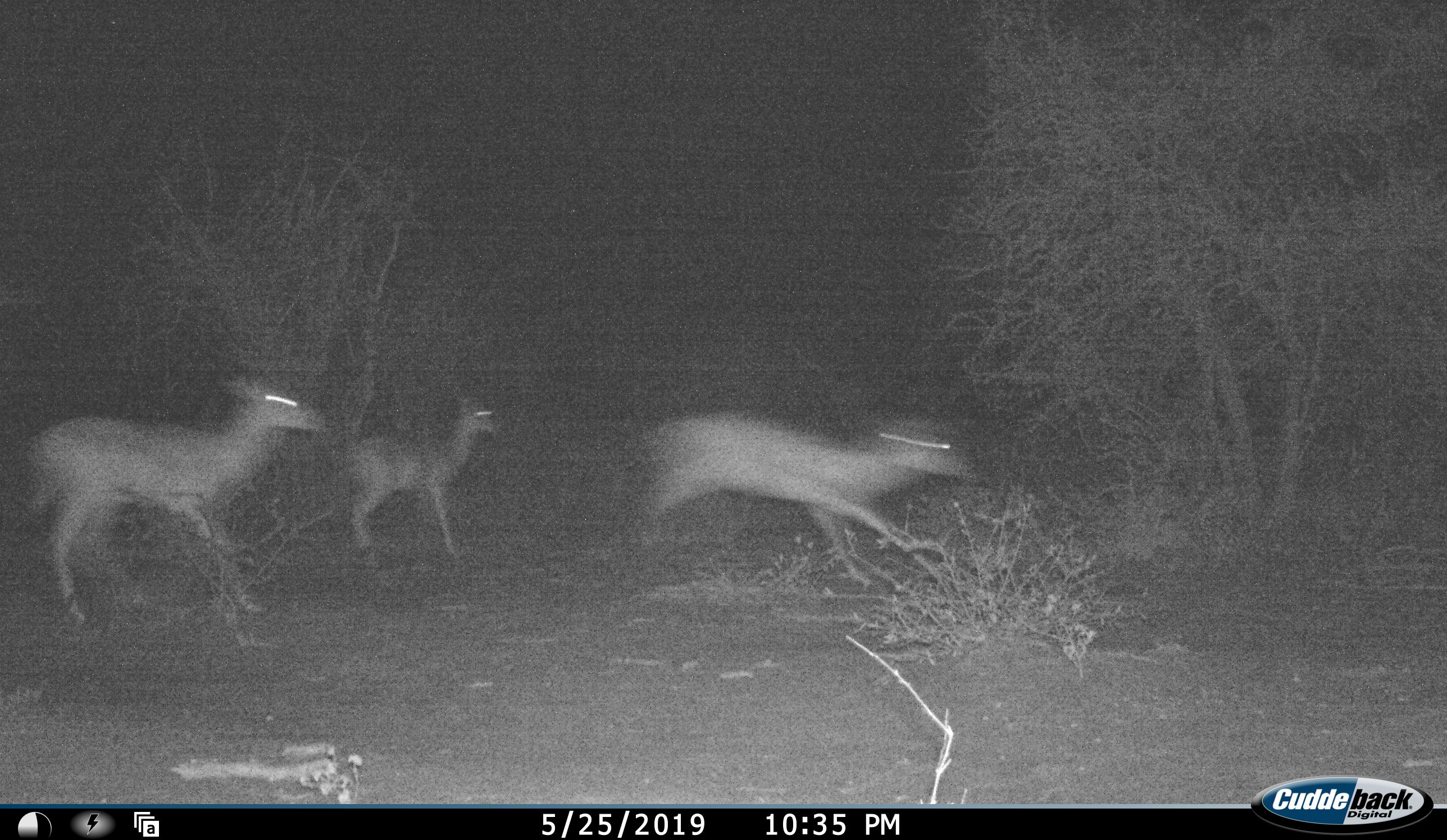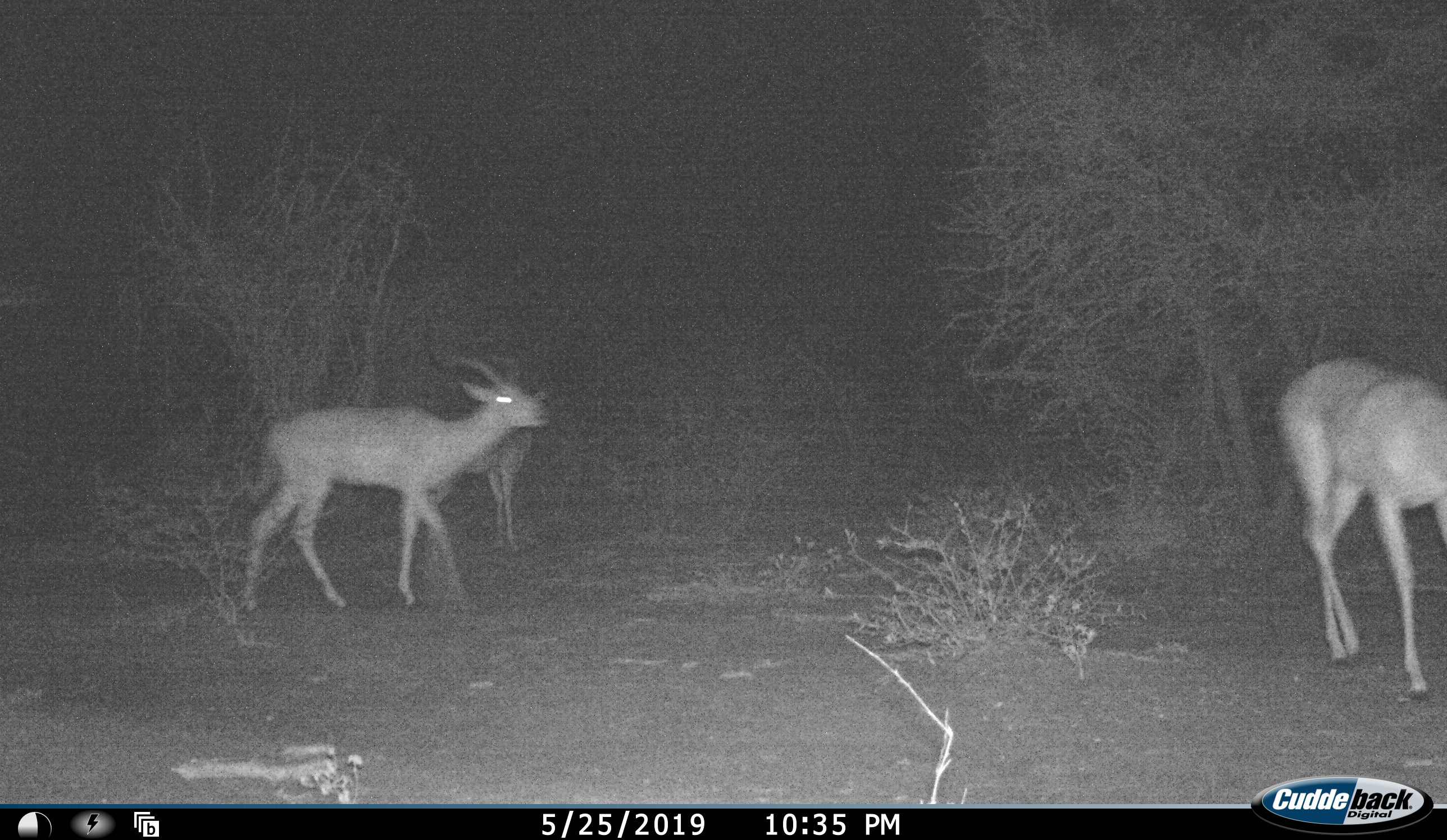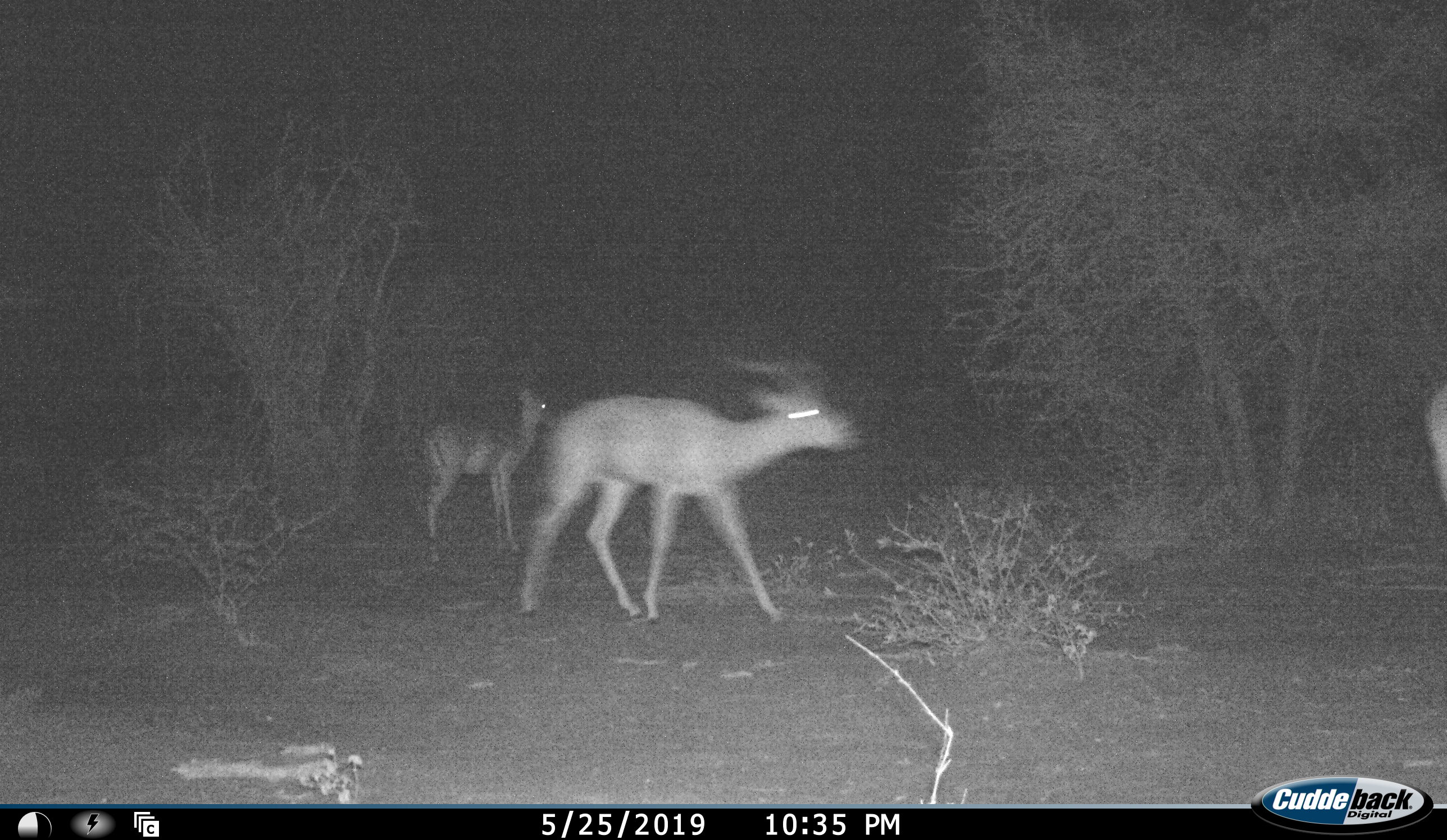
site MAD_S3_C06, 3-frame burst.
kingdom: Animalia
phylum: Chordata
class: Mammalia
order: Artiodactyla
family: Bovidae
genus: Aepyceros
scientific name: Aepyceros melampus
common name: impala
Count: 3.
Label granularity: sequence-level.